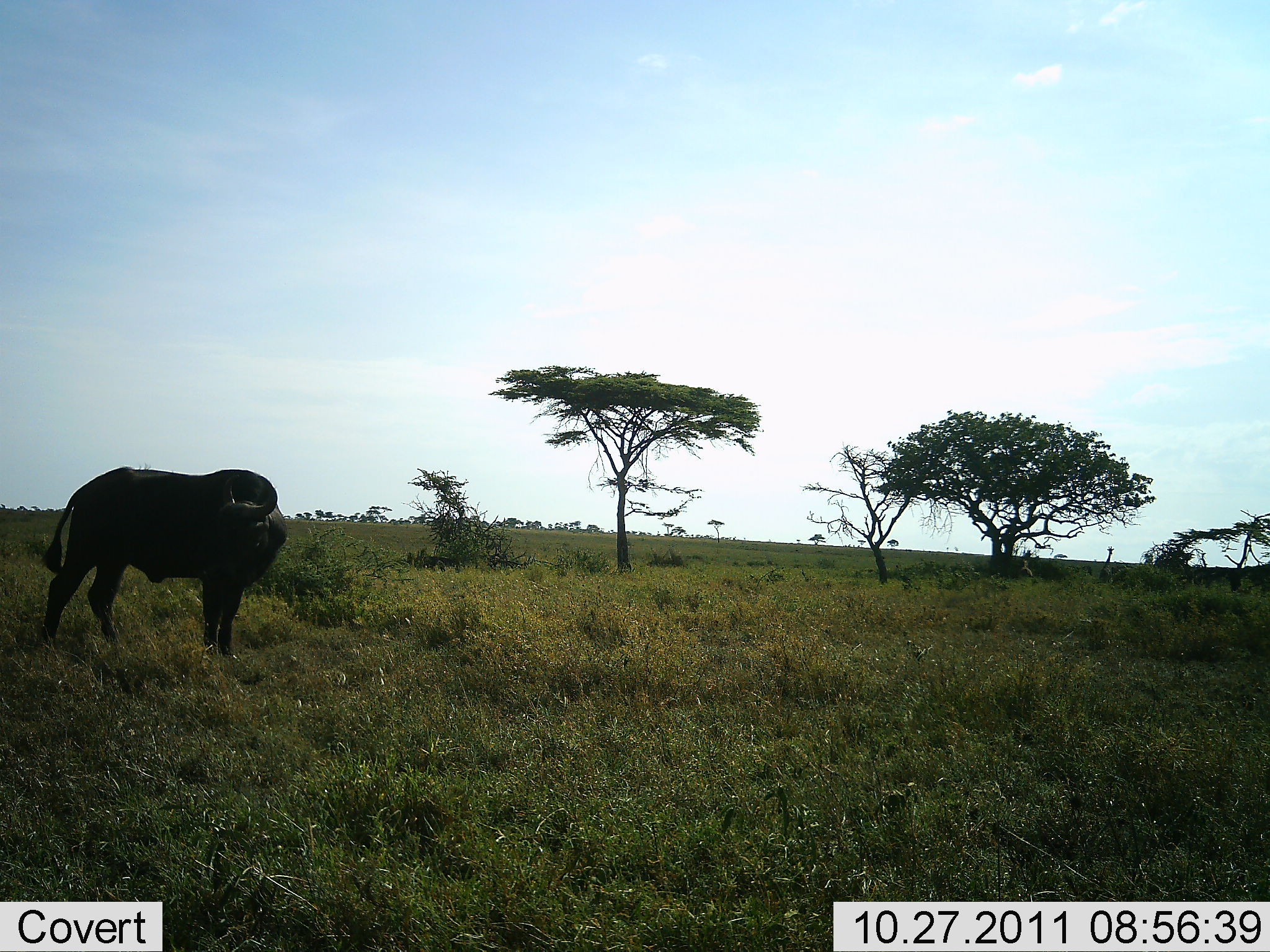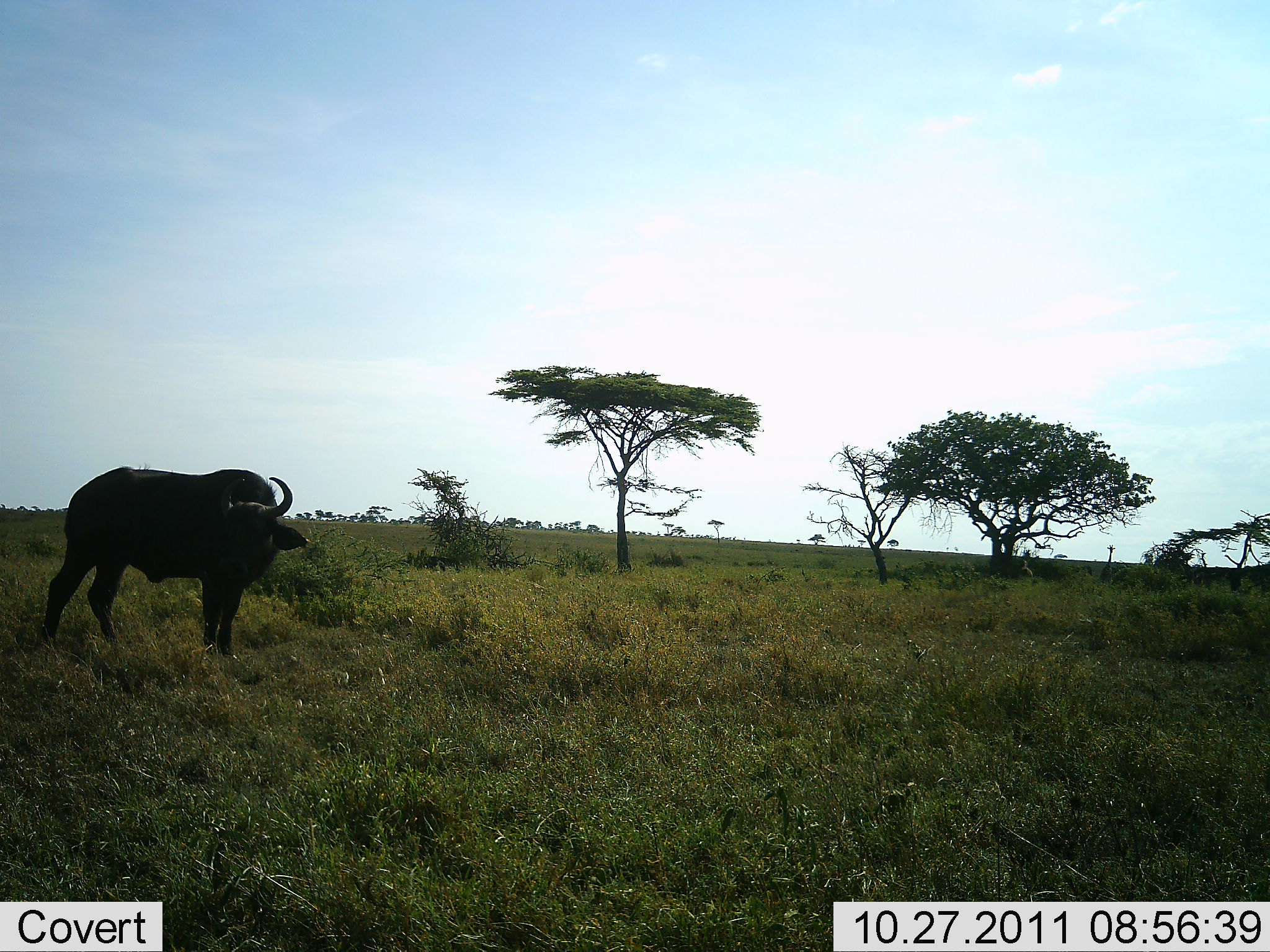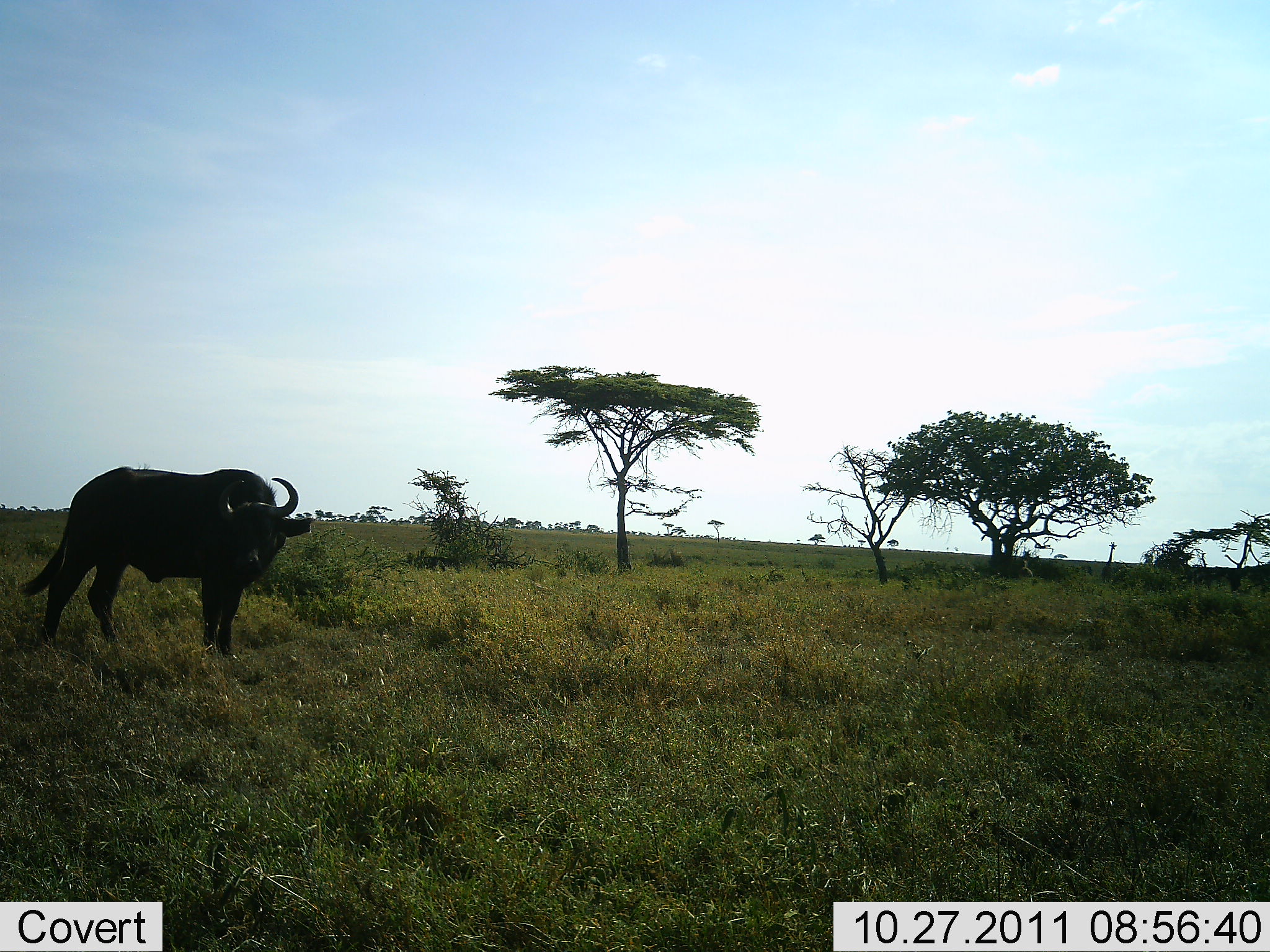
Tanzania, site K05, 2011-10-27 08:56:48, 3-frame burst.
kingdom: Animalia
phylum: Chordata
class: Mammalia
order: Artiodactyla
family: Bovidae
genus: Syncerus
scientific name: Syncerus caffer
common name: cape buffalo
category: buffalo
Buffalo (cape buffalo) (Syncerus caffer), count 1. Behavior (volunteer vote fractions): standing 100%, resting 0%, moving 0%, interacting 0%. Young present (vote fraction): 0%. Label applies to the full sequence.